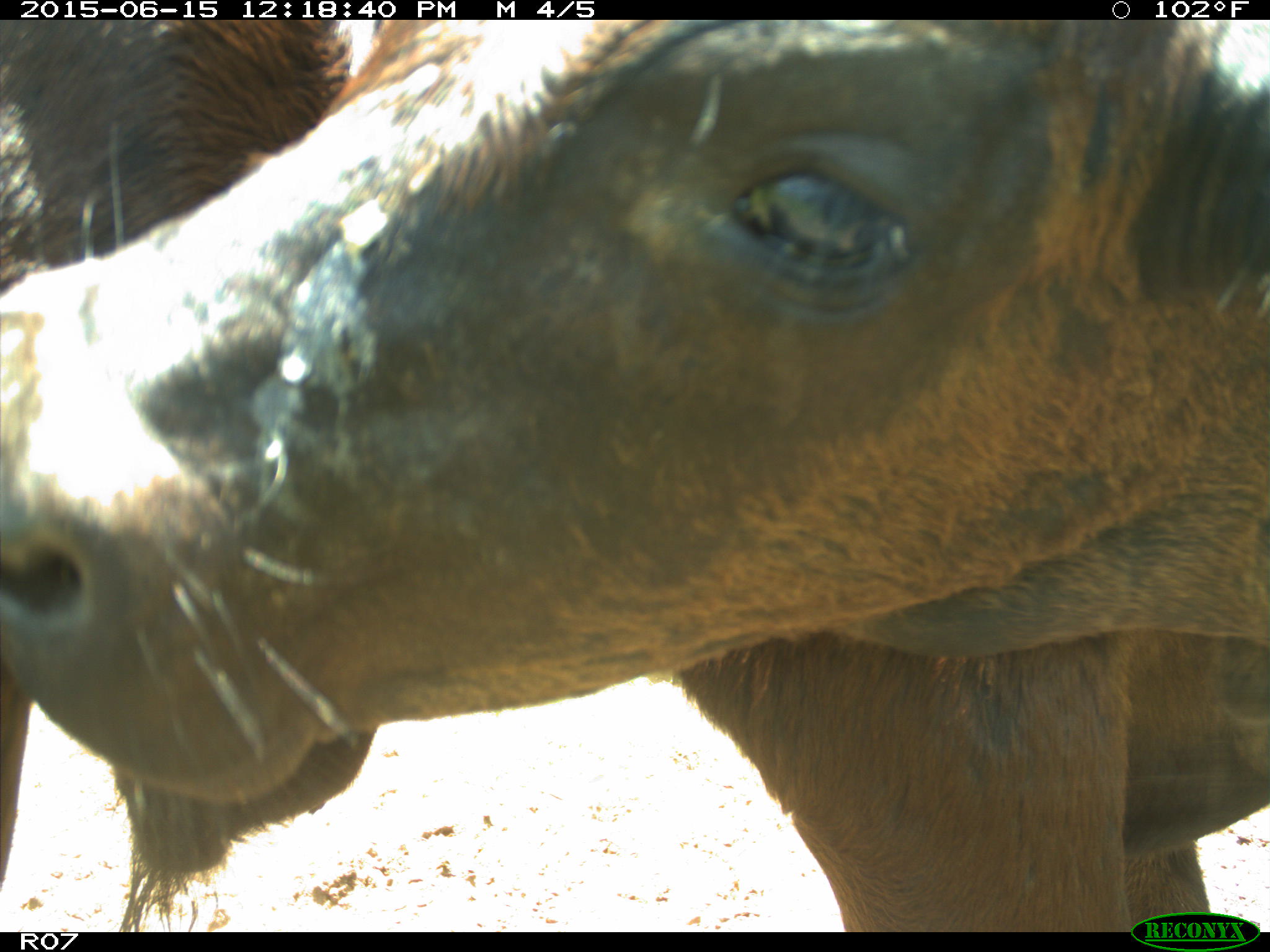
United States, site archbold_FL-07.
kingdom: Animalia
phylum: Chordata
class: Mammalia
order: Artiodactyla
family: Bovidae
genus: Bos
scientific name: Bos taurus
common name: domestic cow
Bos taurus (domestic cow).